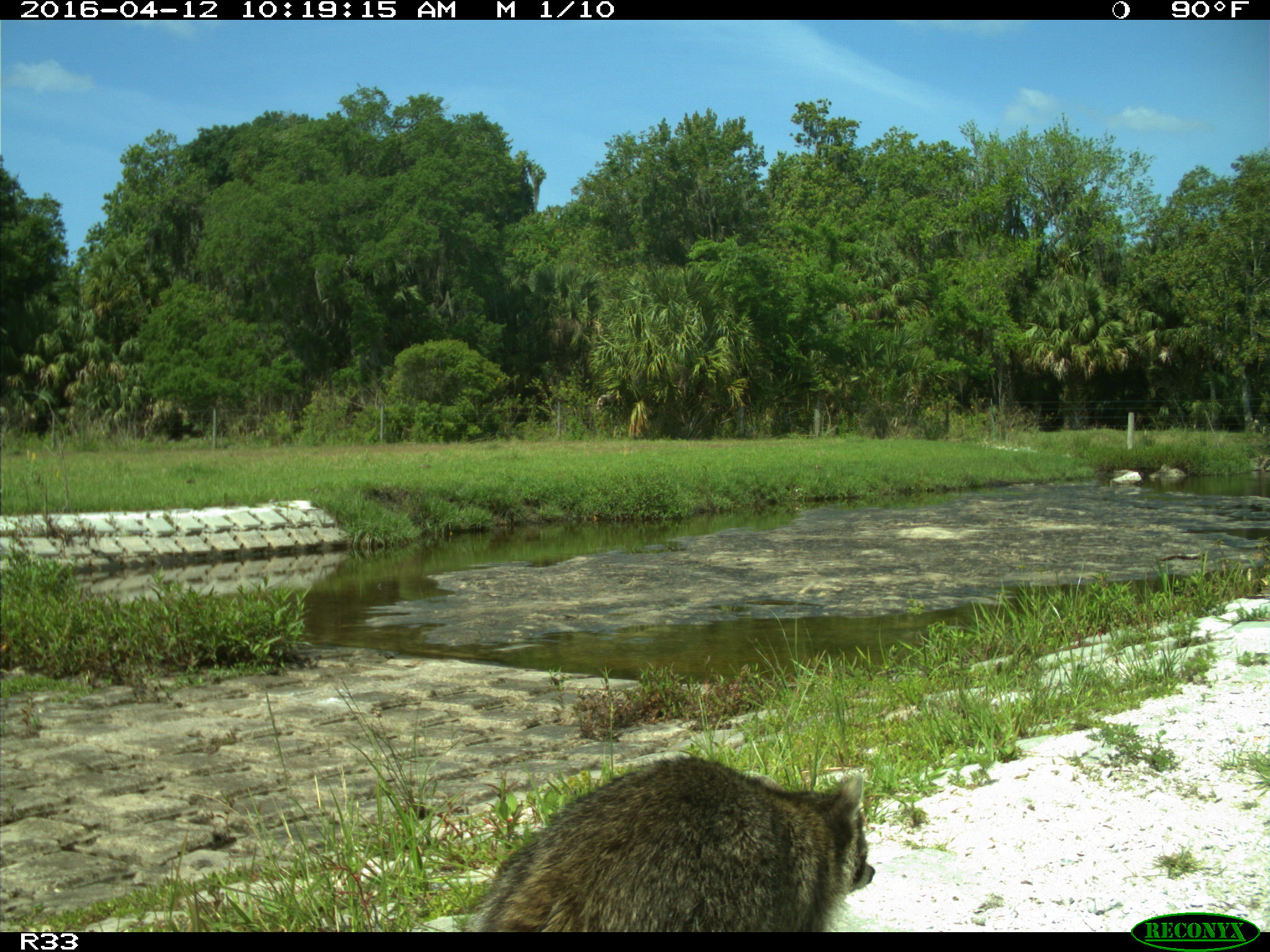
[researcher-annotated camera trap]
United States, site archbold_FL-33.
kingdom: Animalia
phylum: Chordata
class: Mammalia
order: Carnivora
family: Procyonidae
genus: Procyon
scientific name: Procyon lotor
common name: common raccoon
Procyon lotor (common raccoon).